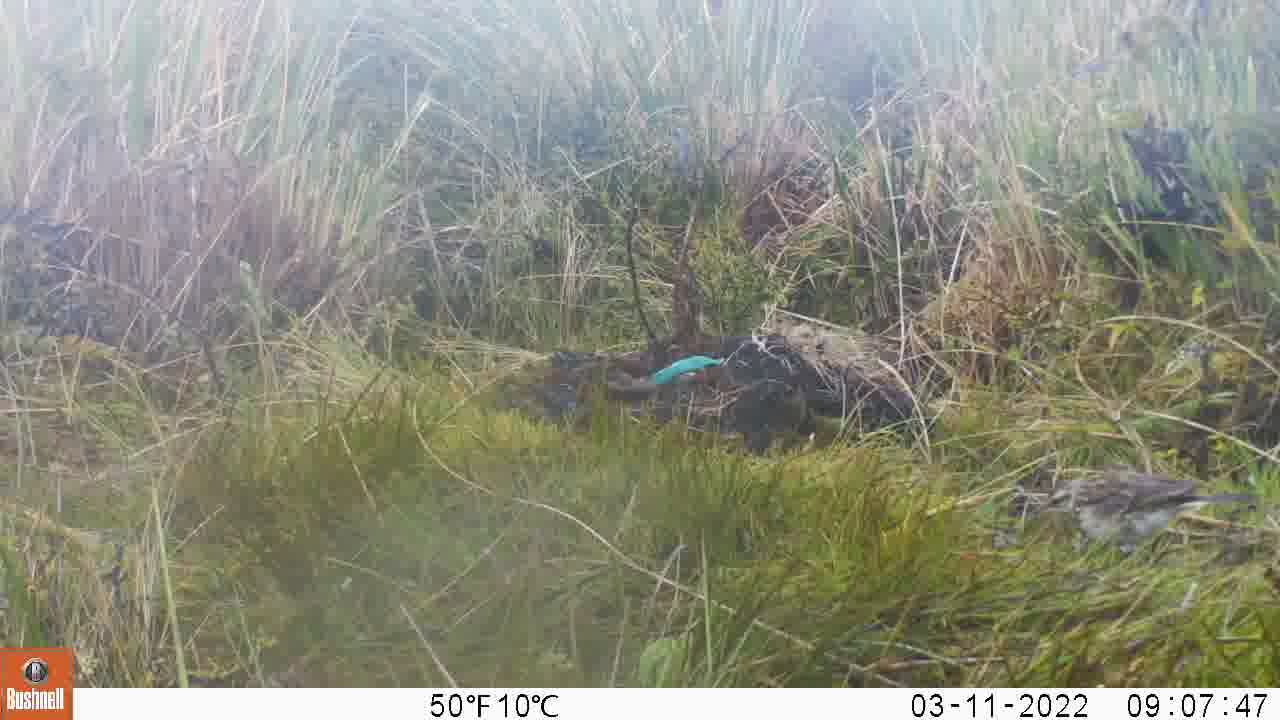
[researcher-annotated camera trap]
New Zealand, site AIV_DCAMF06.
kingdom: Animalia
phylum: Chordata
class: Aves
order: Passeriformes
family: Motacillidae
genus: Anthus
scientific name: Anthus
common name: pipit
Pipit (Anthus).